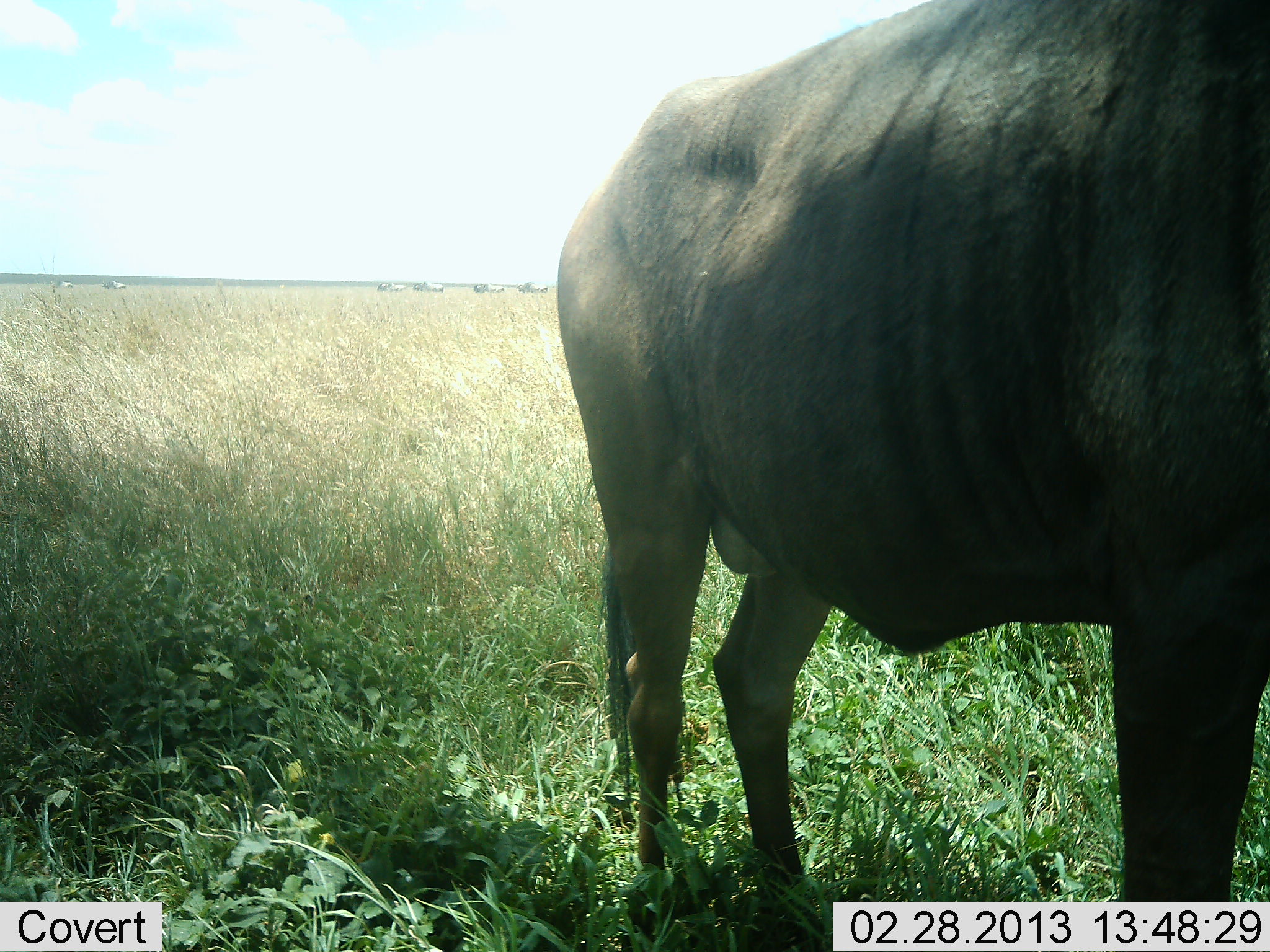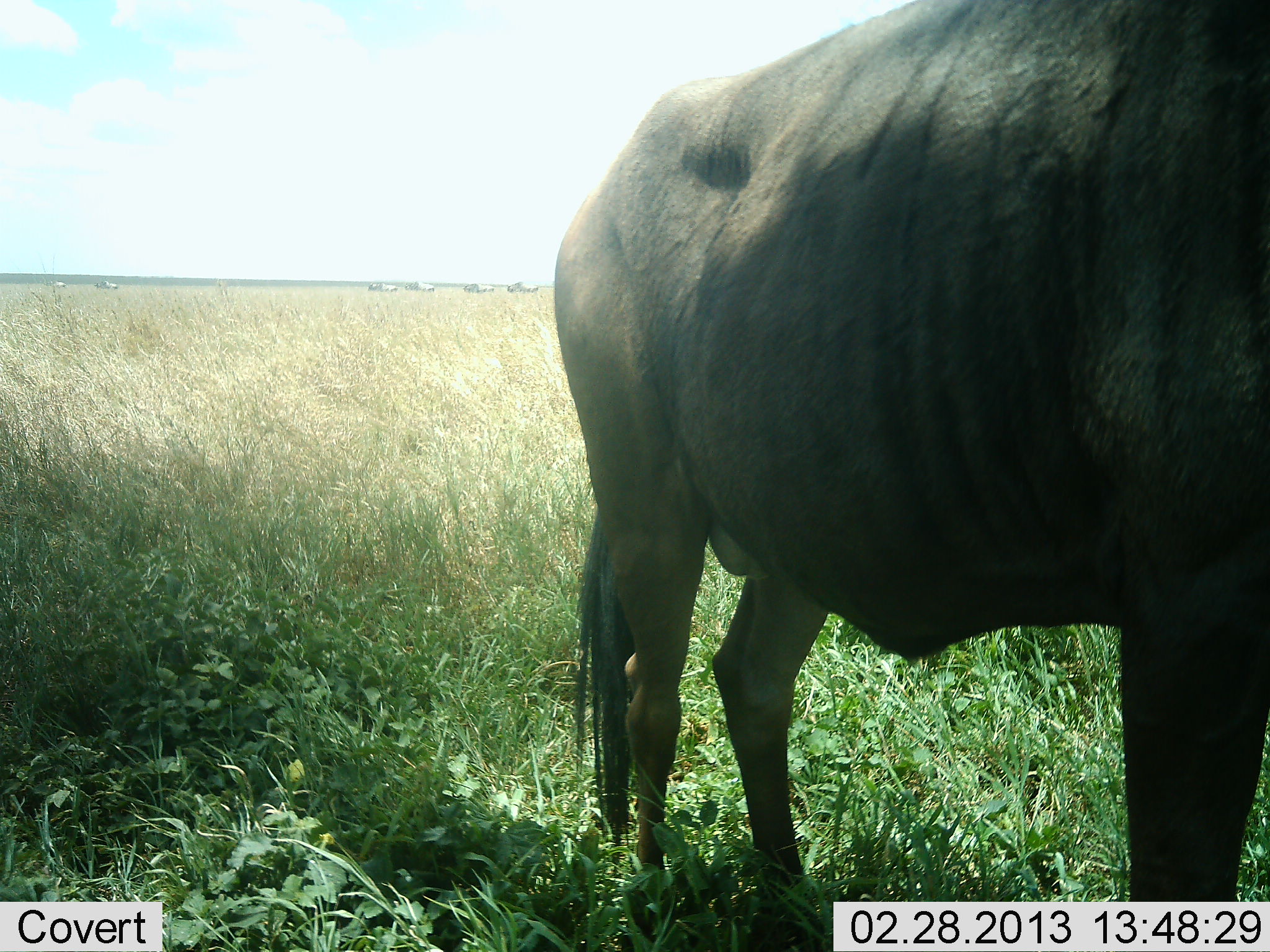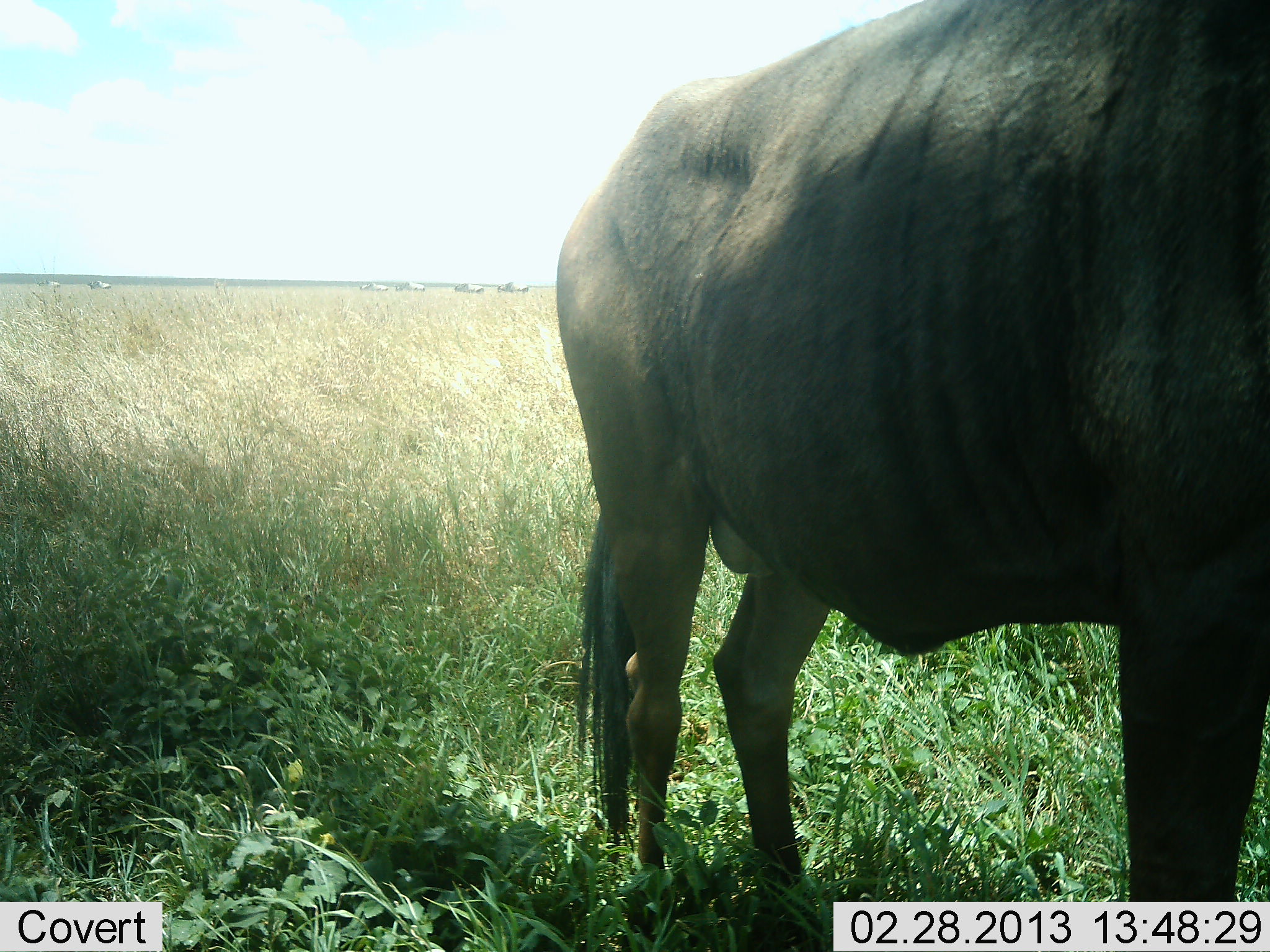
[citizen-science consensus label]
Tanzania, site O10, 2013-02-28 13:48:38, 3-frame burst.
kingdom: Animalia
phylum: Chordata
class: Mammalia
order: Artiodactyla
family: Bovidae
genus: Connochaetes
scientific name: Connochaetes taurinus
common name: blue wildebeest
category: wildebeest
Wildebeest (blue wildebeest) (Connochaetes taurinus), count 1. Behavior (volunteer vote fractions): standing 89%, resting 7%, moving 32%, interacting 0%. Young present (vote fraction): 0%. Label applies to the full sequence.